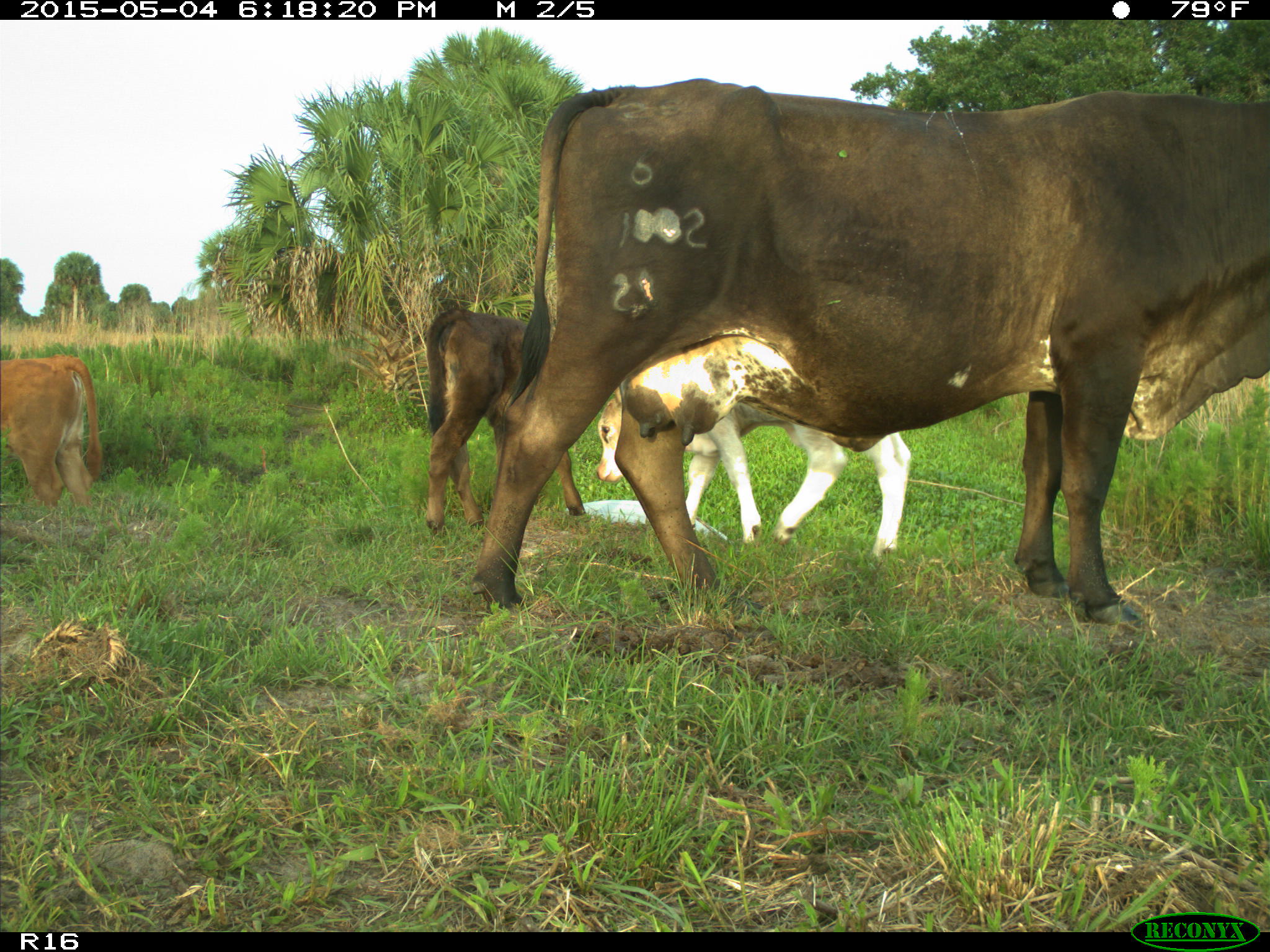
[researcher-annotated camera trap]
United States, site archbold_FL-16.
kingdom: Animalia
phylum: Chordata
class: Mammalia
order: Artiodactyla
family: Bovidae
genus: Bos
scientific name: Bos taurus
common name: domestic cow